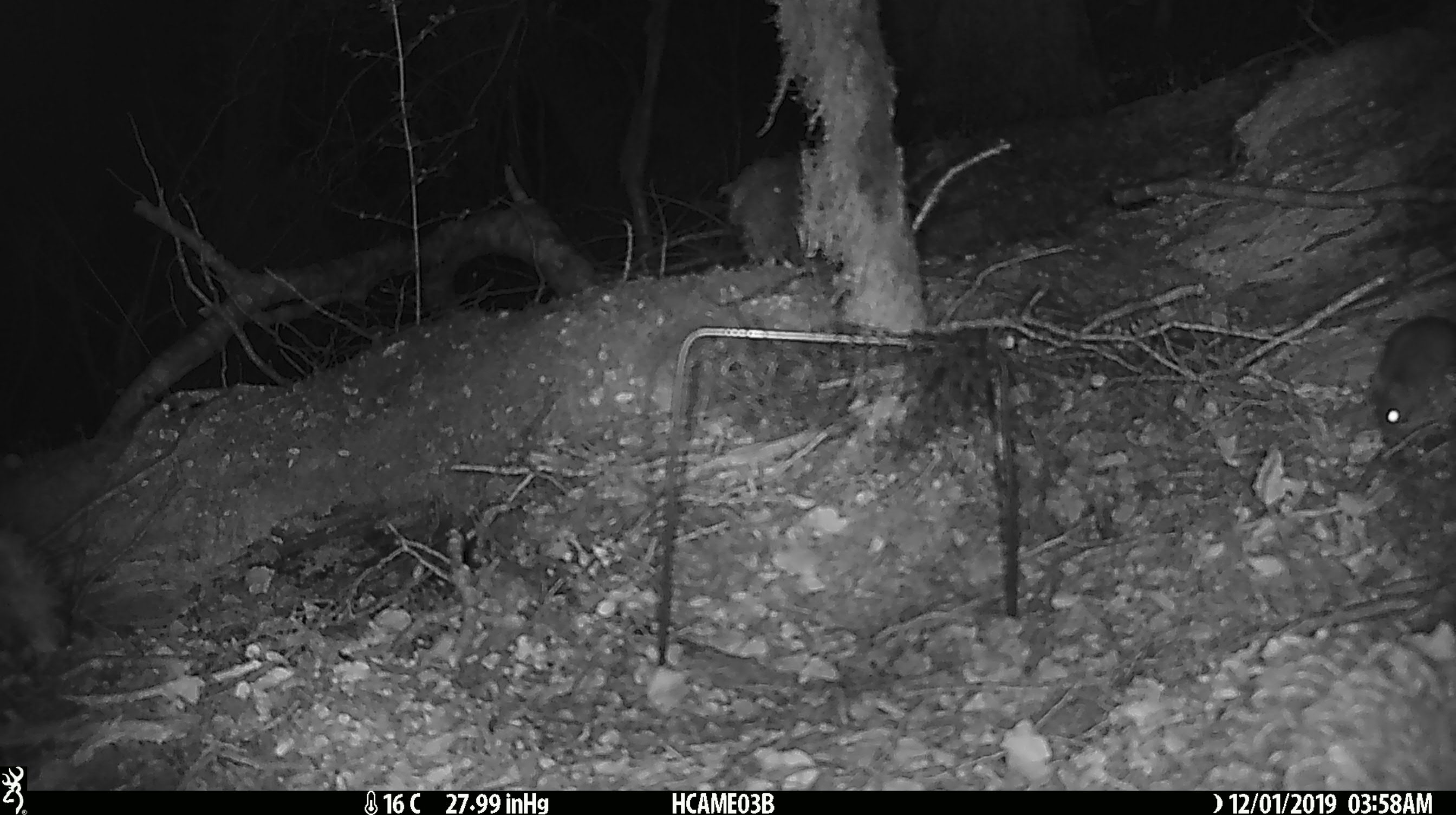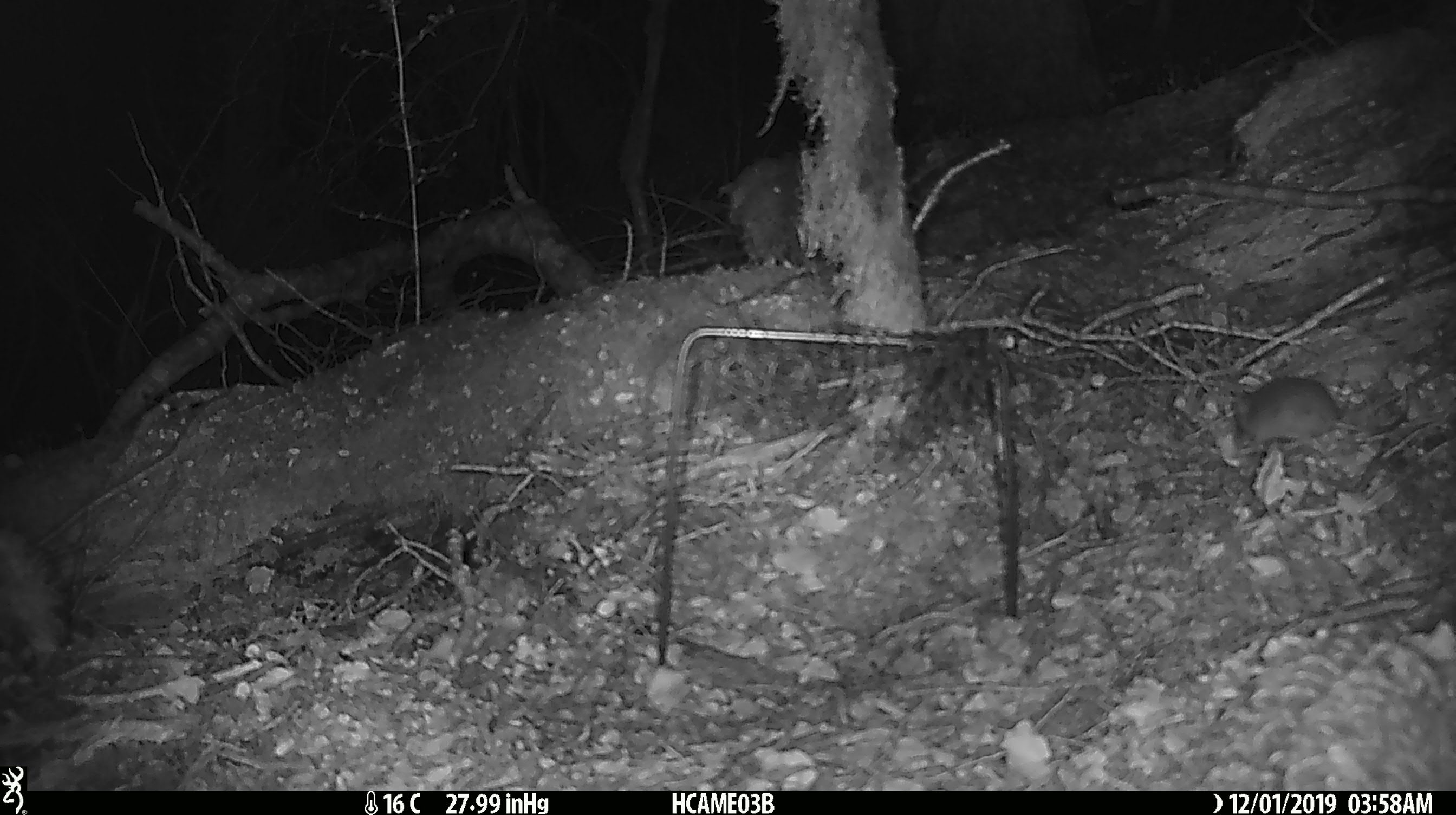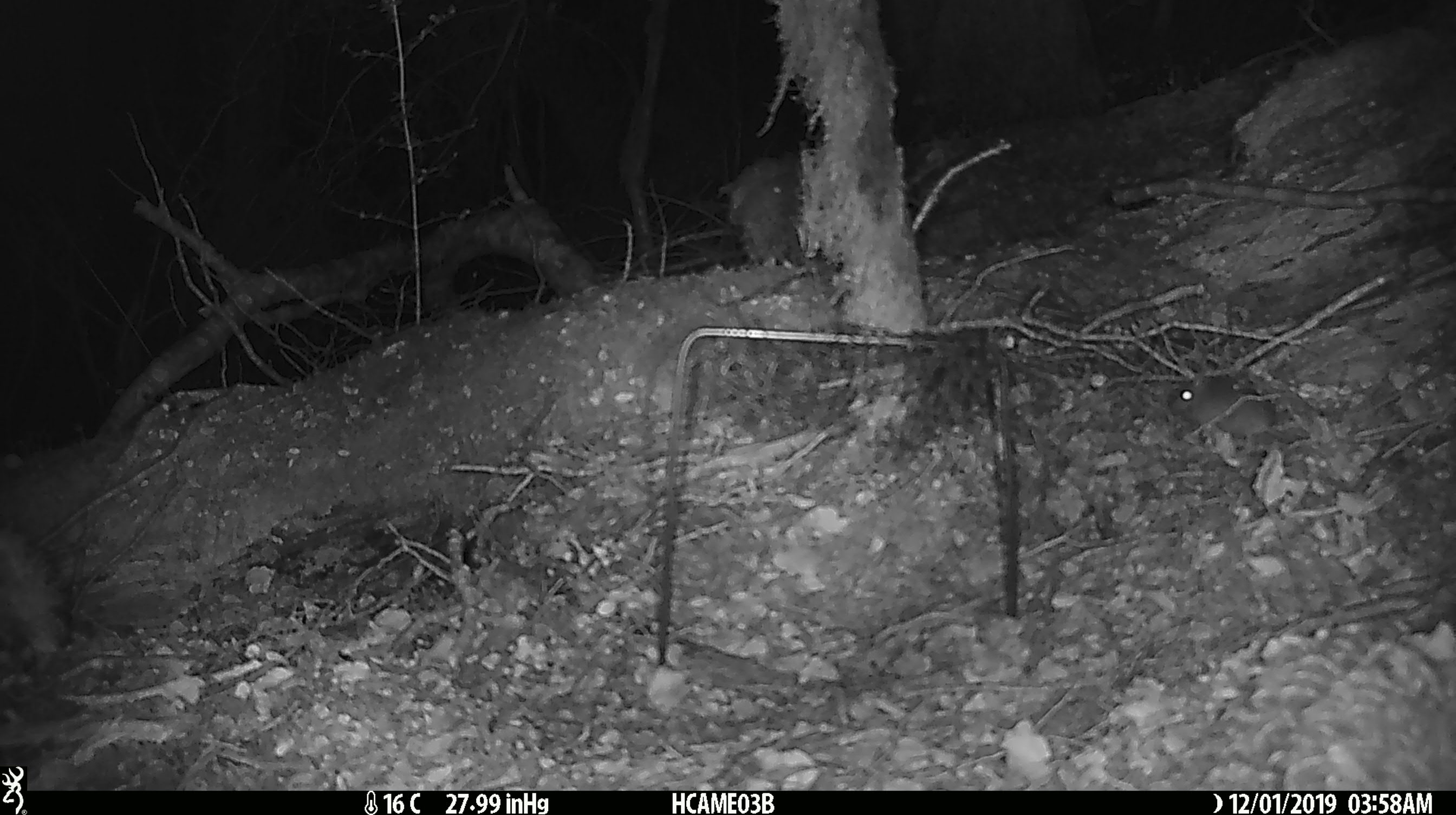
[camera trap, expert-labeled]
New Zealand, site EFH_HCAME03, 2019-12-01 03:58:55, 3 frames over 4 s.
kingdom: Animalia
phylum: Chordata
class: Mammalia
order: Rodentia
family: Muridae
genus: Mus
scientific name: Mus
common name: mouse